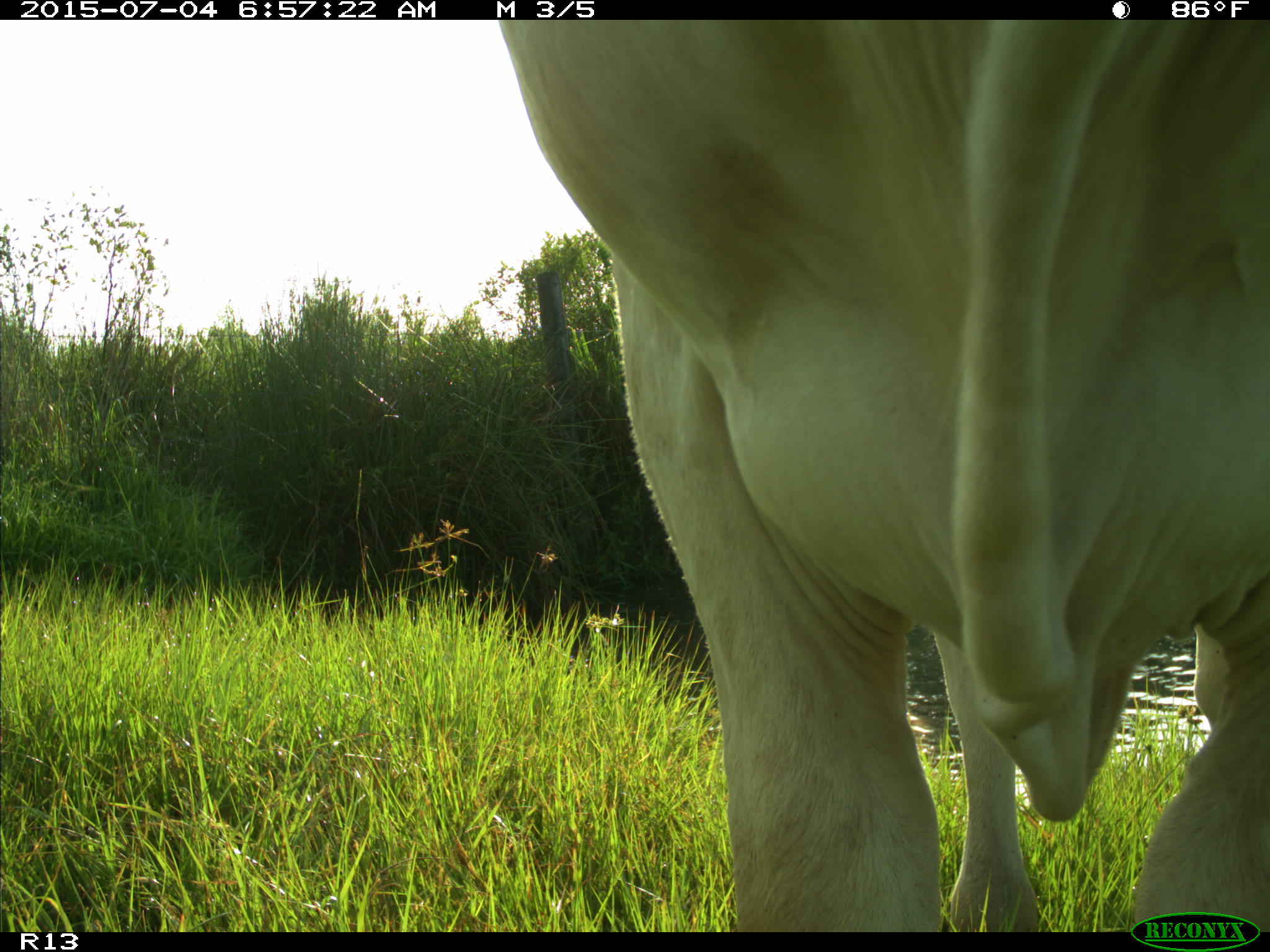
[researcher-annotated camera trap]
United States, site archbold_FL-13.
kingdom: Animalia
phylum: Chordata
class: Mammalia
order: Artiodactyla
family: Bovidae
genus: Bos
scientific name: Bos taurus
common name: domestic cow